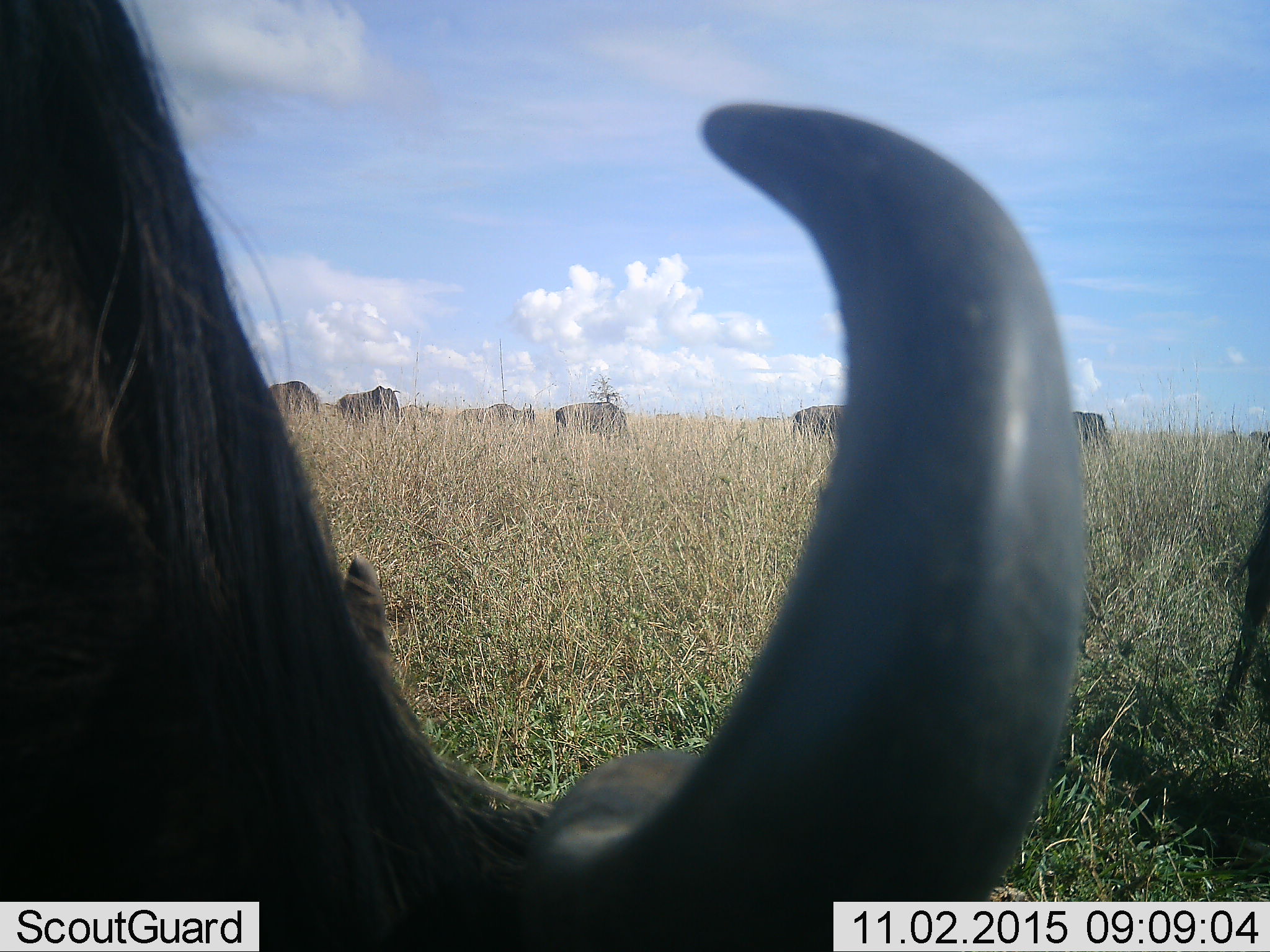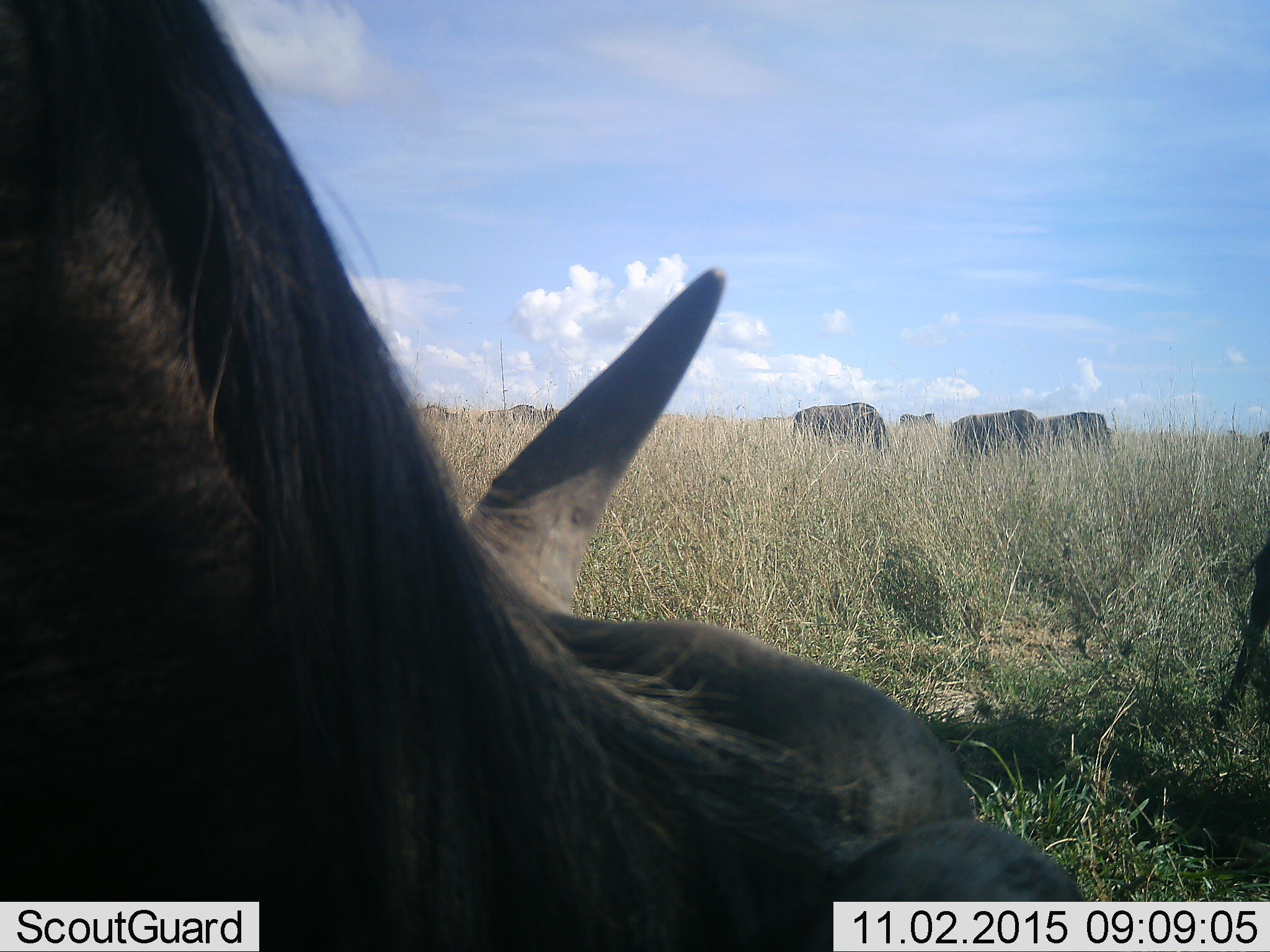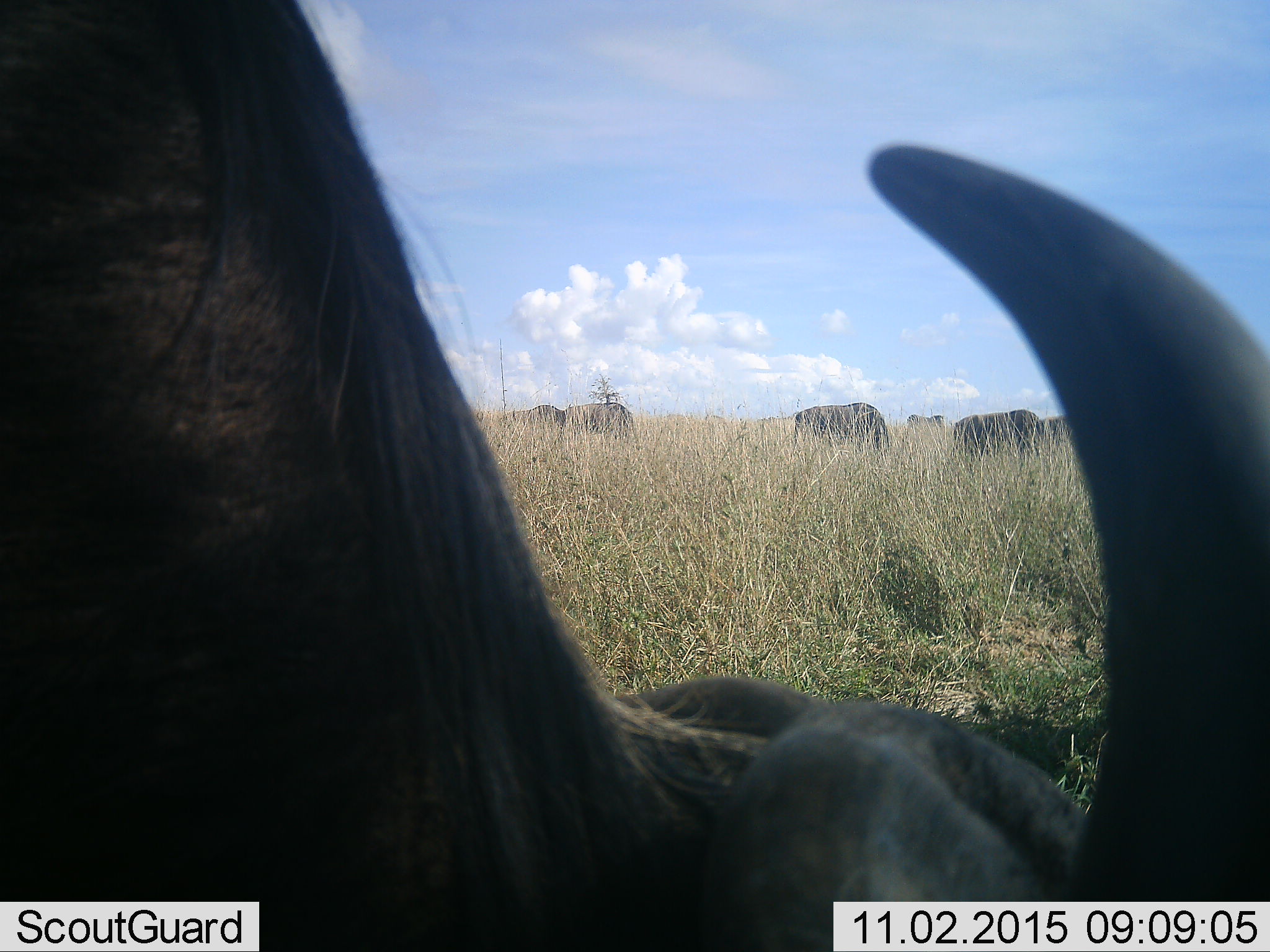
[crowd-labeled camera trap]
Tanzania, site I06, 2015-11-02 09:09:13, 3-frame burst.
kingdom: Animalia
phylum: Chordata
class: Mammalia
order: Artiodactyla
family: Bovidae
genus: Connochaetes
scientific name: Connochaetes taurinus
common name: blue wildebeest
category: wildebeest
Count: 11-50.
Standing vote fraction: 50%.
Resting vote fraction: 0%.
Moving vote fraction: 67%.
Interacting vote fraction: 0%.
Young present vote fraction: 0%.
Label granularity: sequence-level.